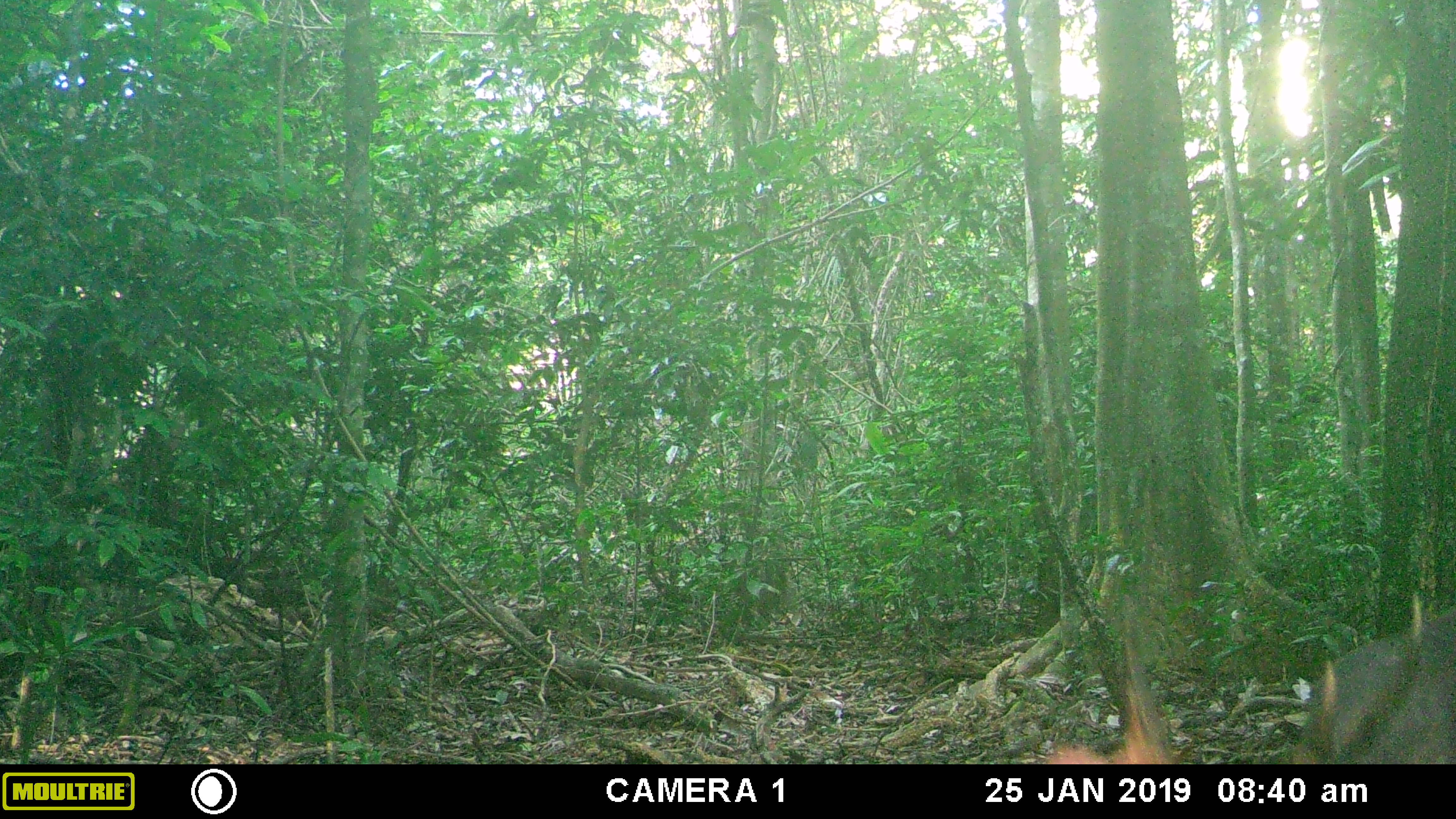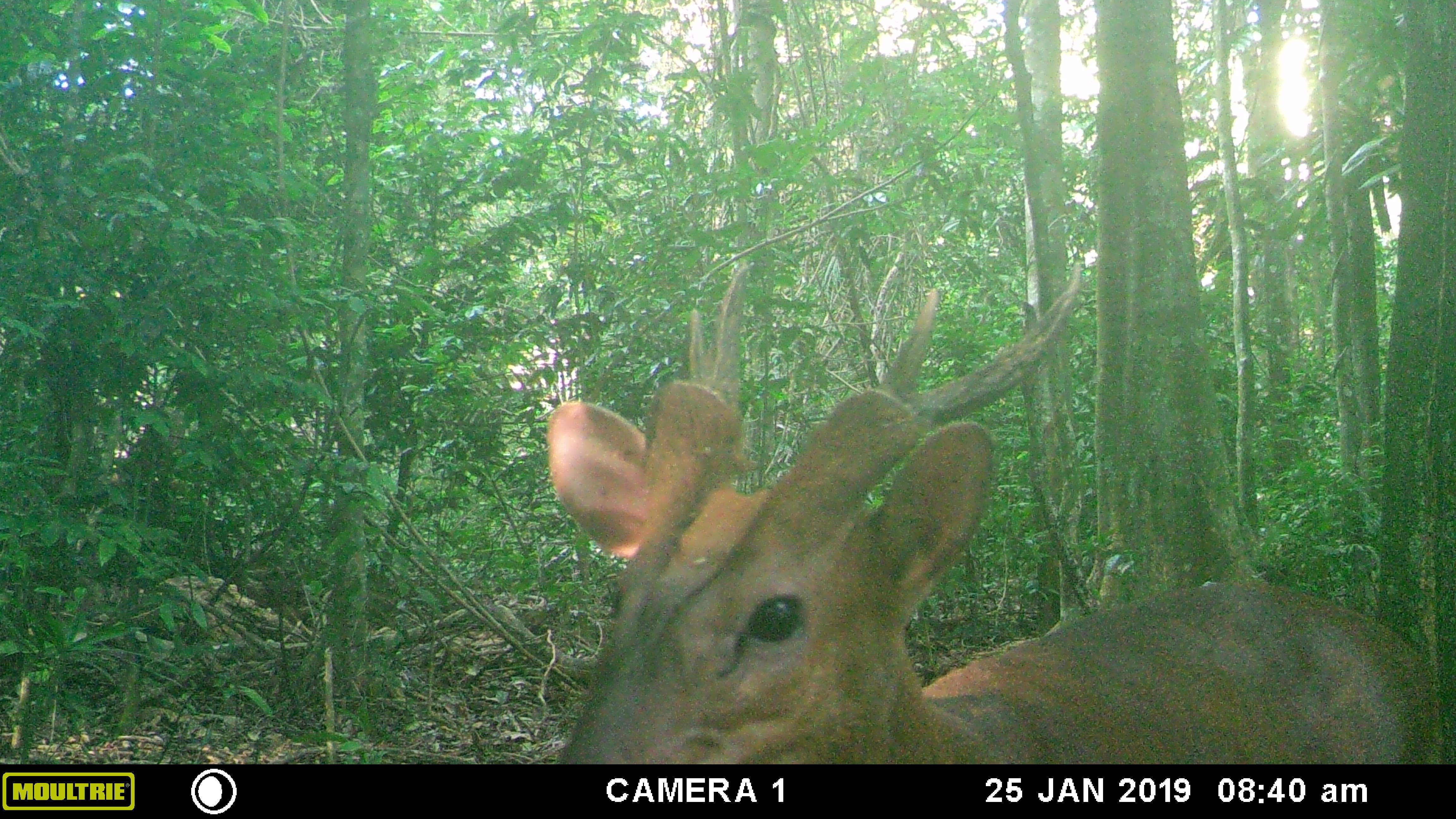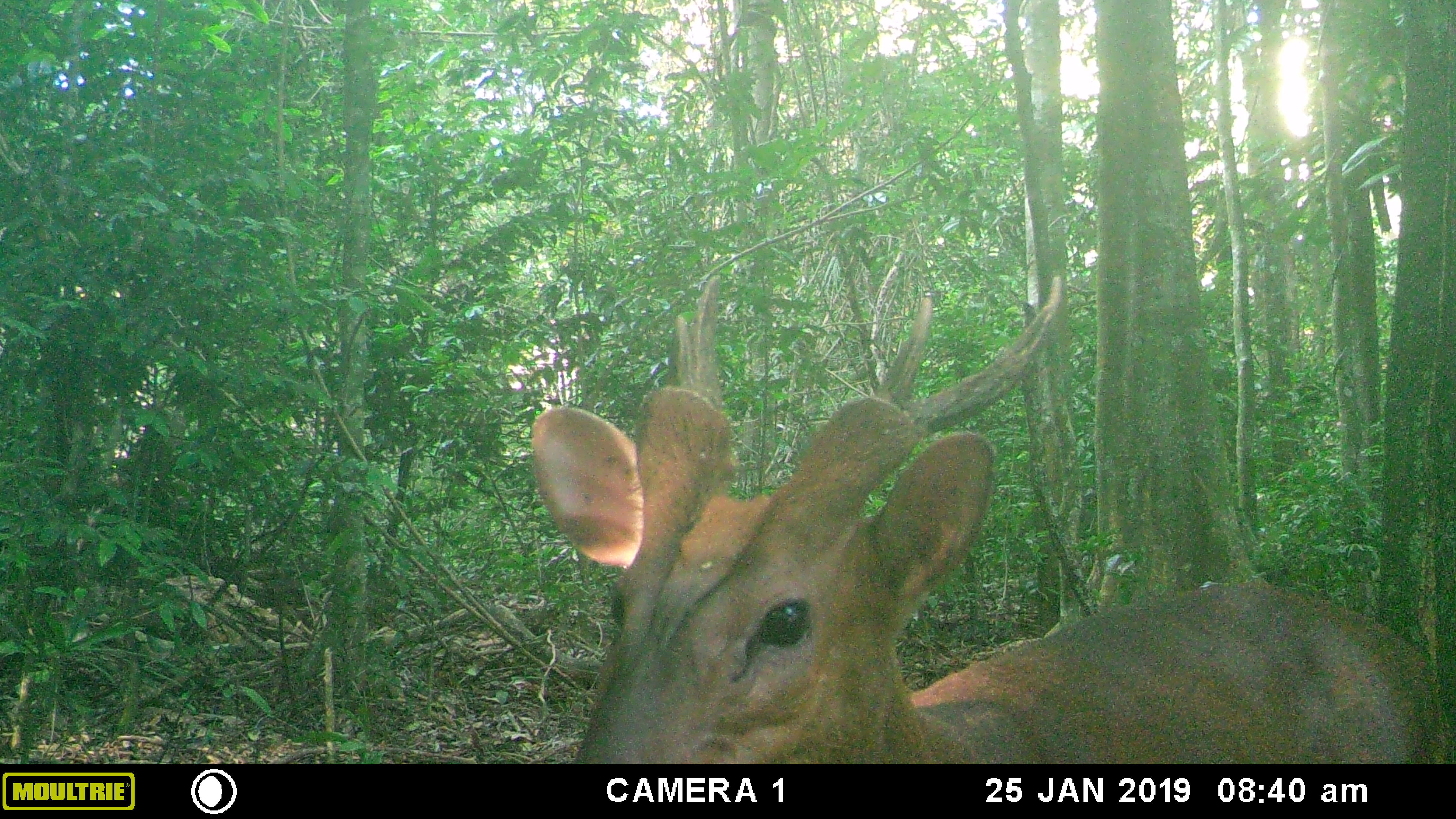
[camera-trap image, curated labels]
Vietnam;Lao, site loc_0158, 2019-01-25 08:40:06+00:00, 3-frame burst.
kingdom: Animalia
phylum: Chordata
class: Mammalia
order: Artiodactyla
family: Cervidae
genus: Muntiacus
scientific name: Muntiacus vuquangensis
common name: large-antlered muntjac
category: large antlered muntjac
Large antlered muntjac (large-antlered muntjac) (Muntiacus vuquangensis). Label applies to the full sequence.